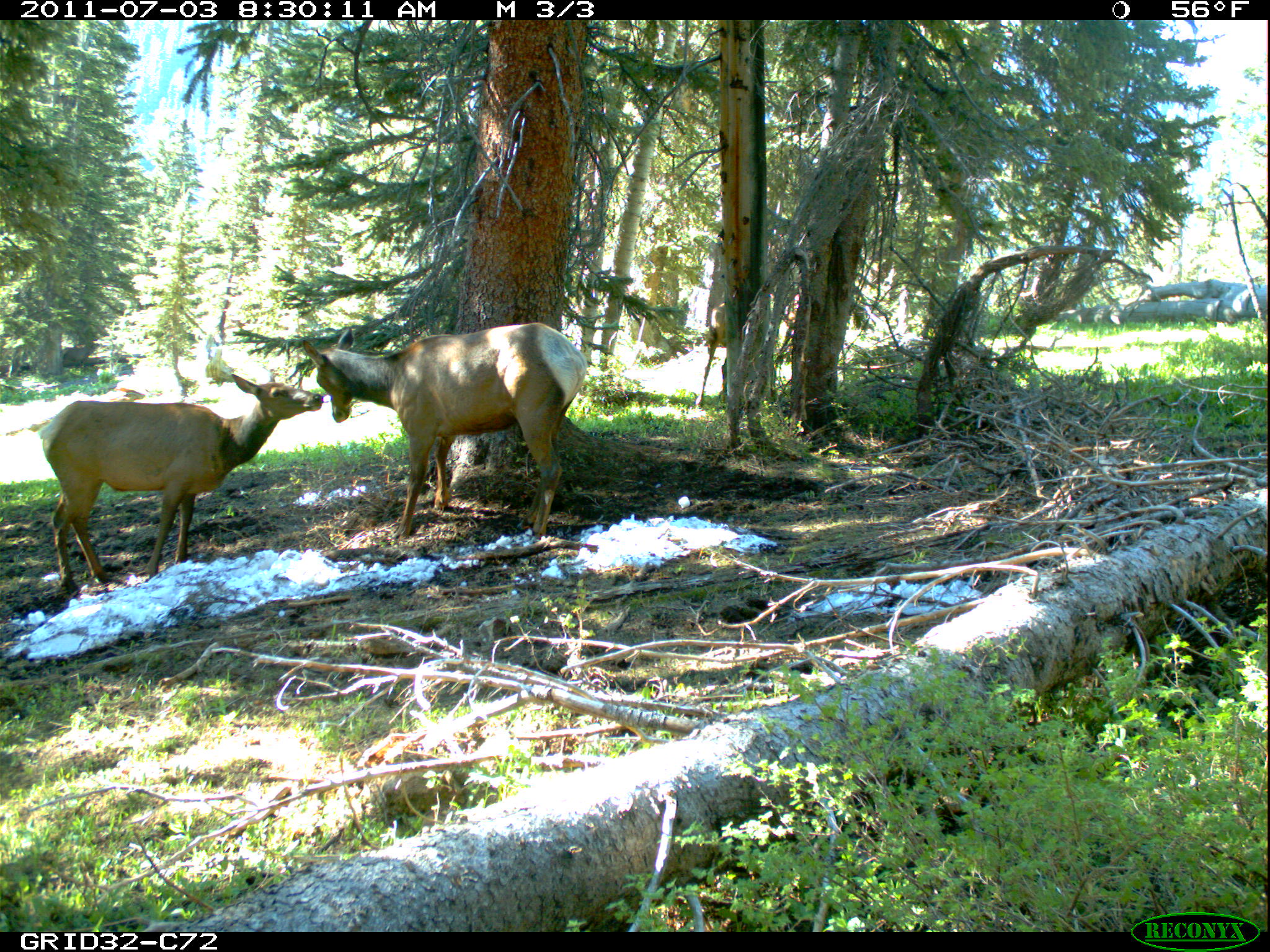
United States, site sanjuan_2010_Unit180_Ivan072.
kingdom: Animalia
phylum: Chordata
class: Mammalia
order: Artiodactyla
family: Cervidae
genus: Cervus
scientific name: Cervus elaphus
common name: red deer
Cervus elaphus (red deer).